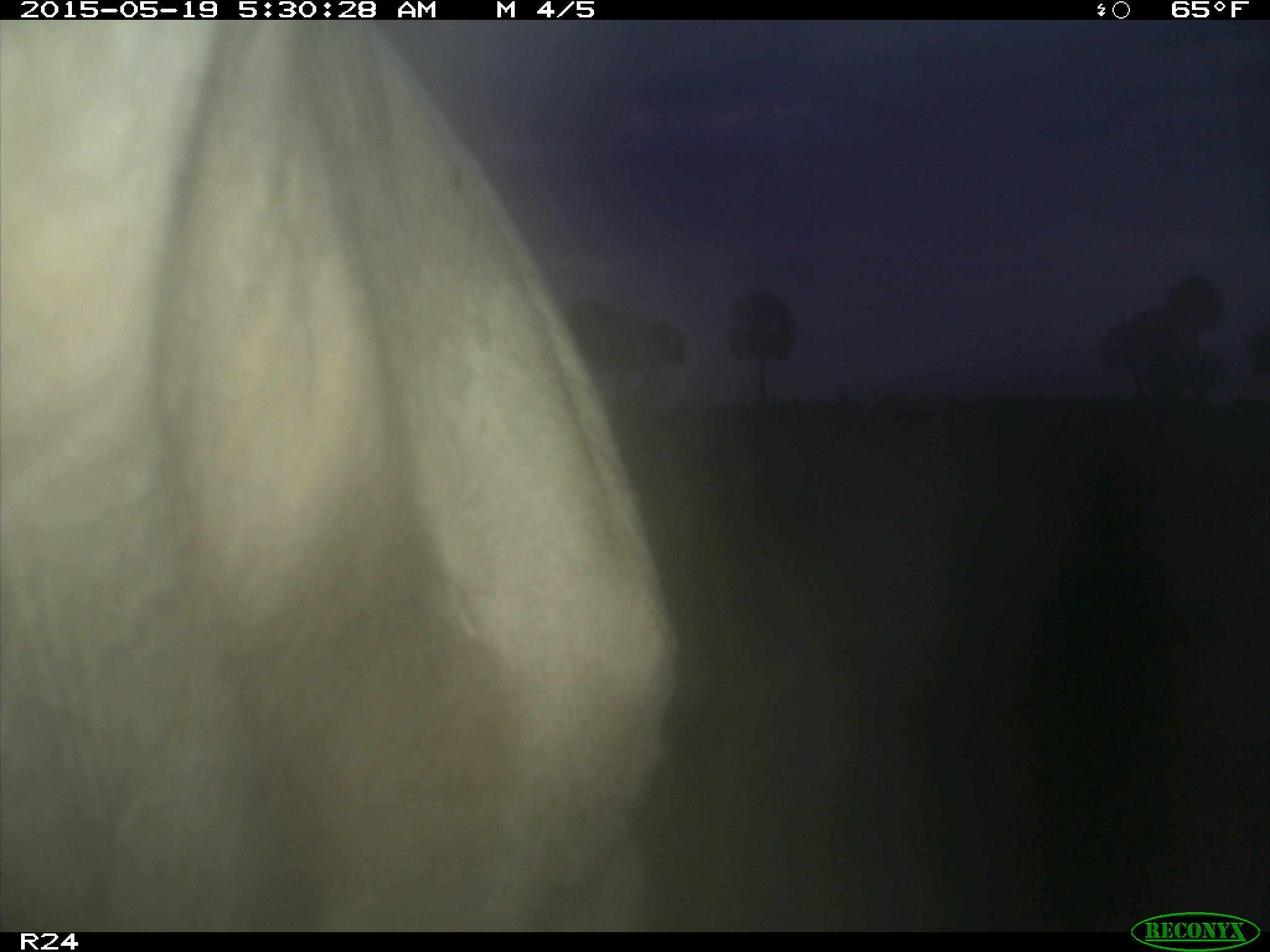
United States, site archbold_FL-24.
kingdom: Animalia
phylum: Chordata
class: Mammalia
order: Artiodactyla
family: Bovidae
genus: Bos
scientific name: Bos taurus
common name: domestic cow